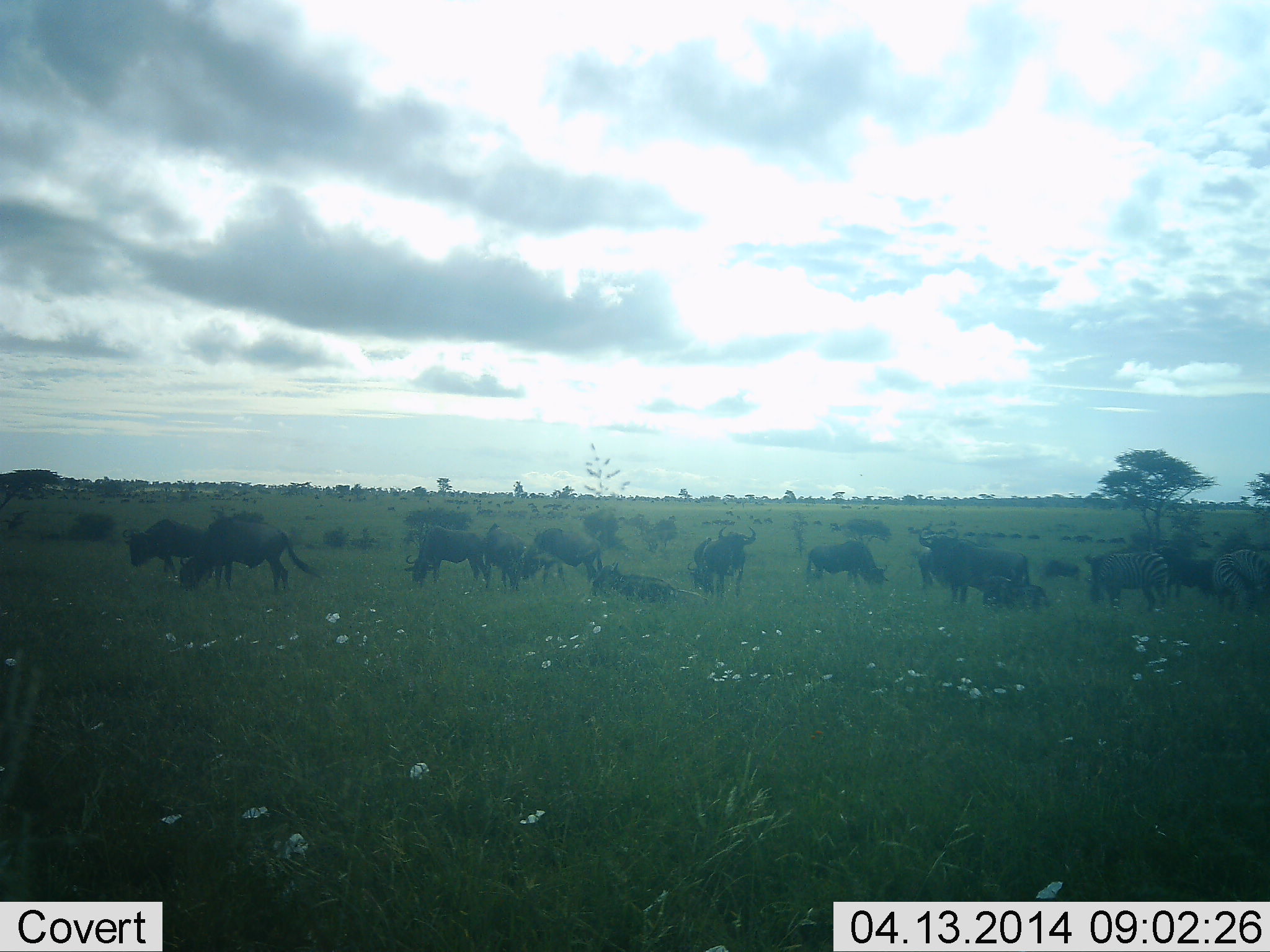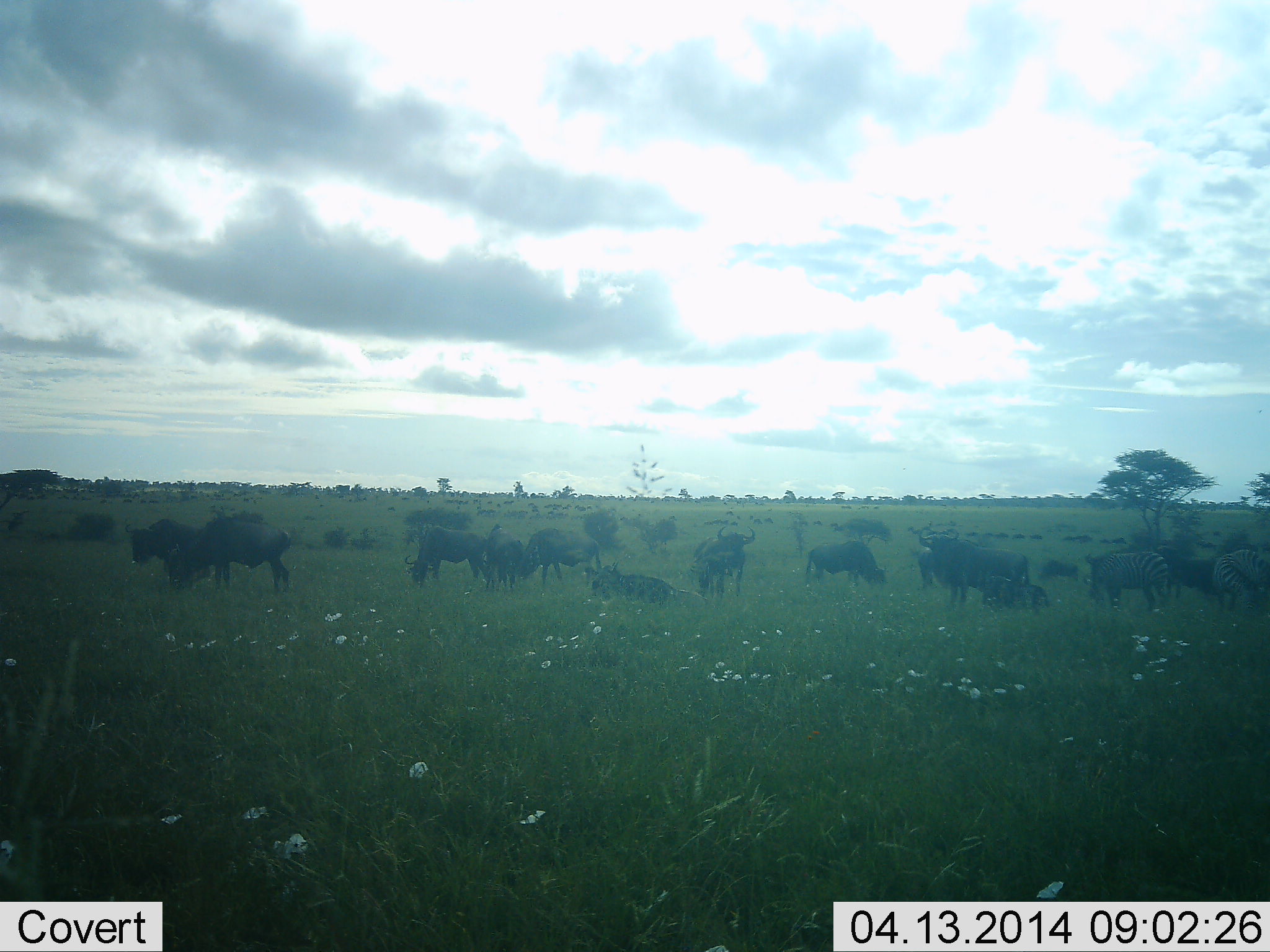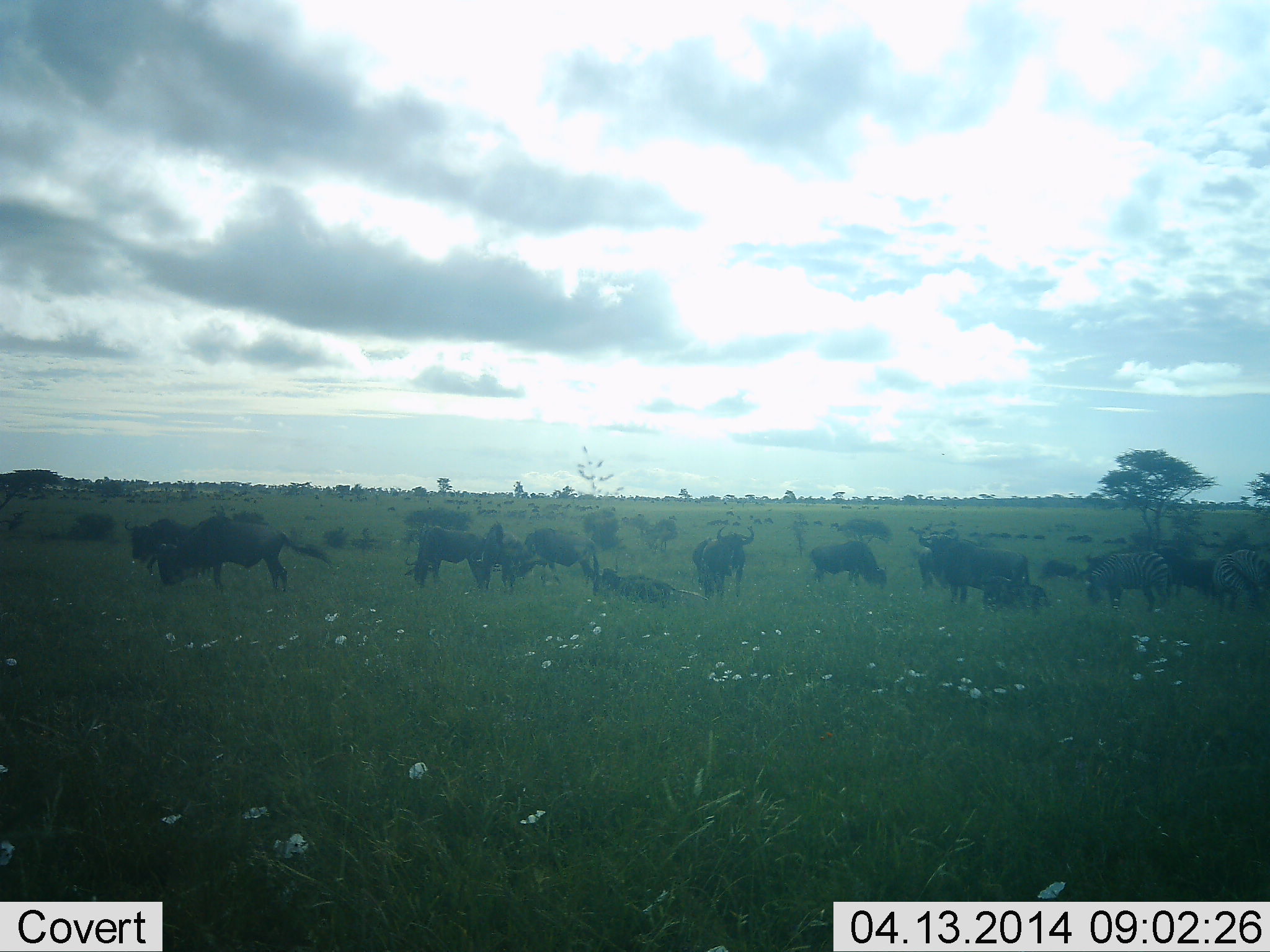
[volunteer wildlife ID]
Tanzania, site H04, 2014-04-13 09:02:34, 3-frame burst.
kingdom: Animalia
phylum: Chordata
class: Mammalia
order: Artiodactyla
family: Bovidae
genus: Connochaetes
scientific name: Connochaetes taurinus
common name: blue wildebeest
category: wildebeest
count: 11-50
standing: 47%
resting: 63%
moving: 32%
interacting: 0%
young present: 0%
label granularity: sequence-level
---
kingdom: Animalia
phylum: Chordata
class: Mammalia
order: Perissodactyla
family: Equidae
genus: Equus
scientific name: Equus quagga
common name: plains zebra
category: zebra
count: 2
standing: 55%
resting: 0%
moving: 0%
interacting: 0%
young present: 0%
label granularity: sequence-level